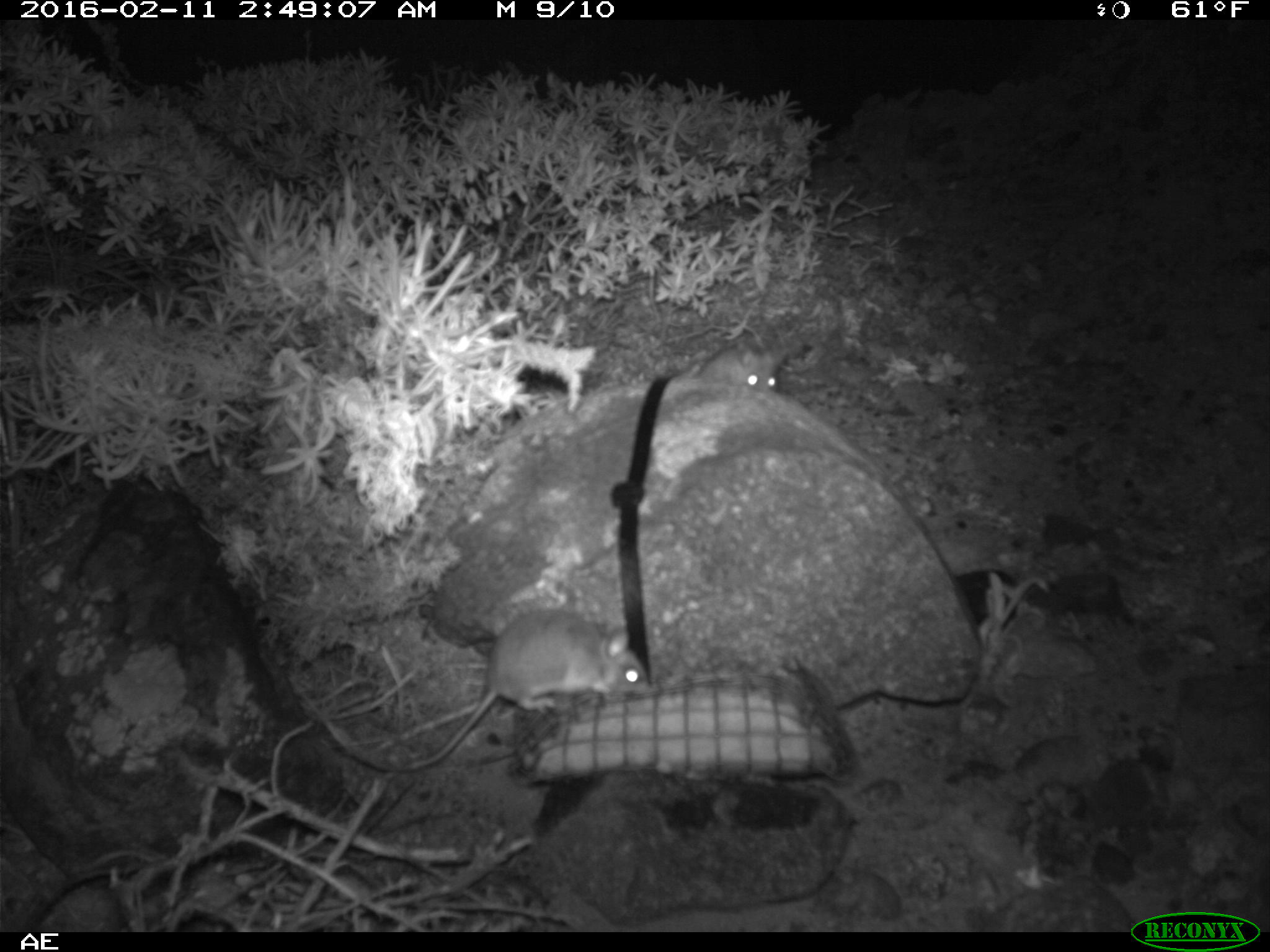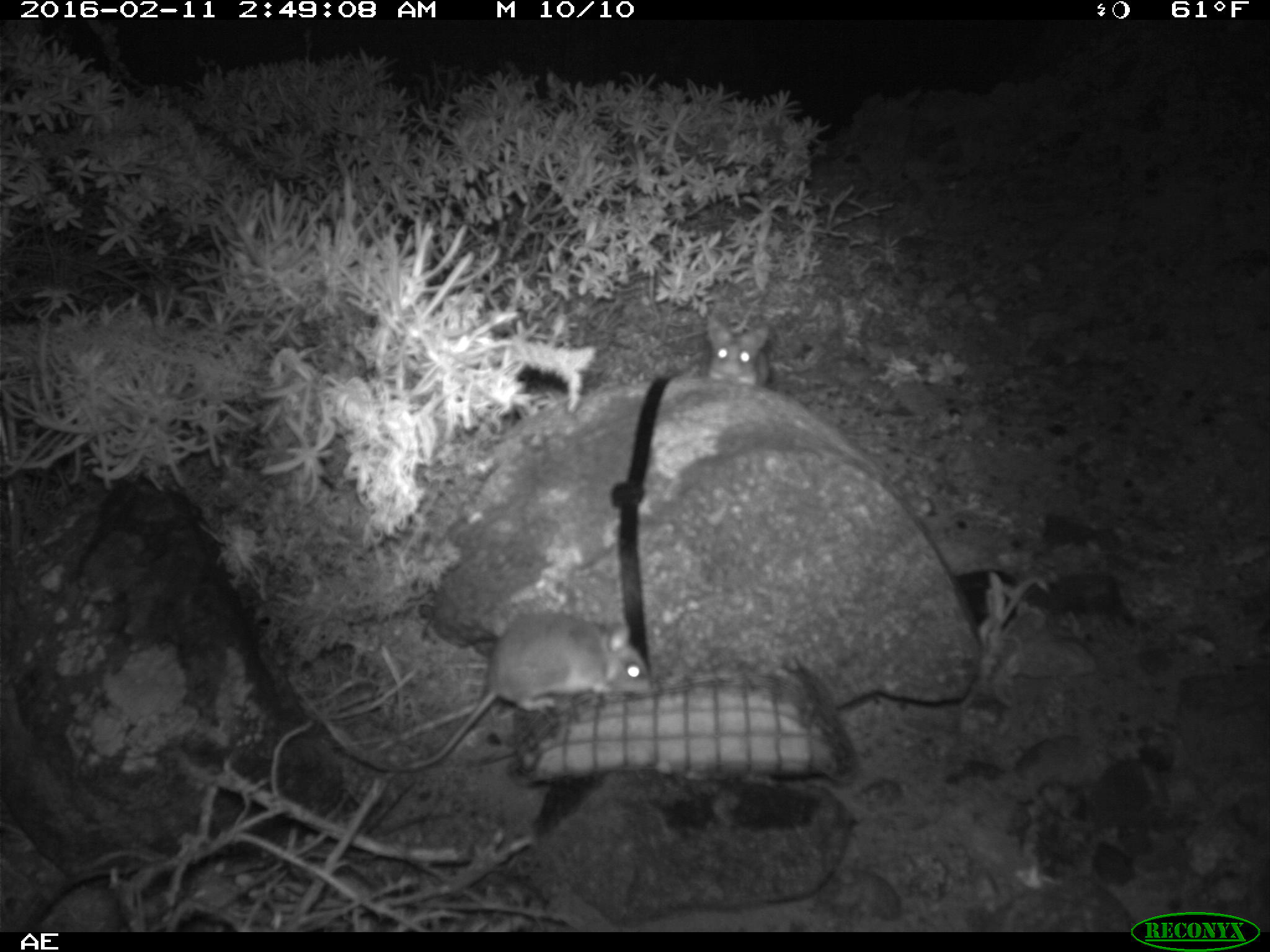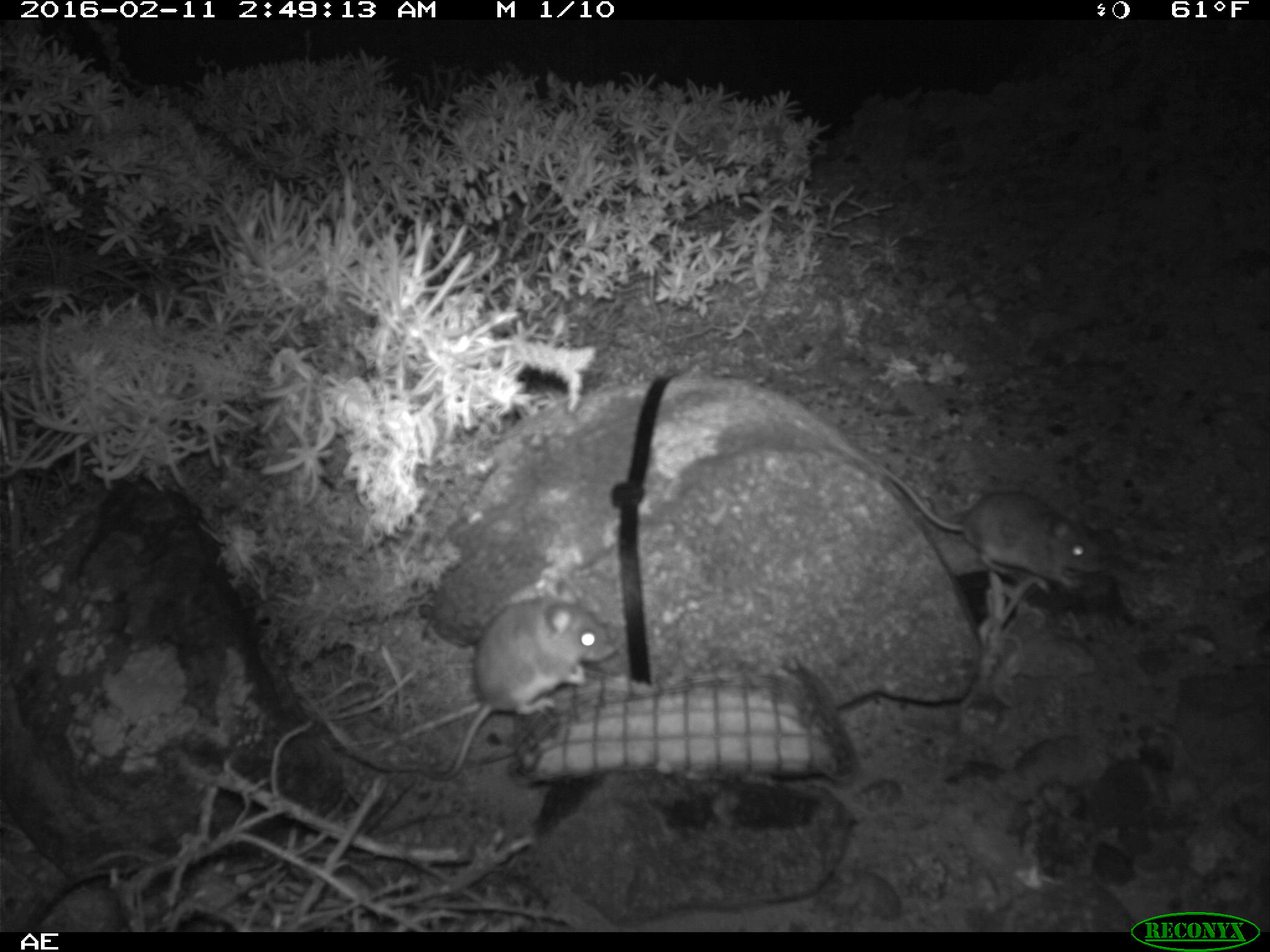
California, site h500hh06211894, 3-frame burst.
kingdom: Animalia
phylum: Chordata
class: Mammalia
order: Rodentia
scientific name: Rodentia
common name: rodent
Rodent (Rodentia).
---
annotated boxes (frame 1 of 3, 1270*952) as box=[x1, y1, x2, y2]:
rodent: box=[404, 609, 647, 772]; box=[693, 342, 788, 391]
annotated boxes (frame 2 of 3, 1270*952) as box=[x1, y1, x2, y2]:
rodent: box=[399, 615, 655, 775]; box=[704, 313, 770, 389]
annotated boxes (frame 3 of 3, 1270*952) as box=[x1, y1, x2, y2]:
rodent: box=[363, 579, 616, 780]; box=[879, 467, 1106, 595]